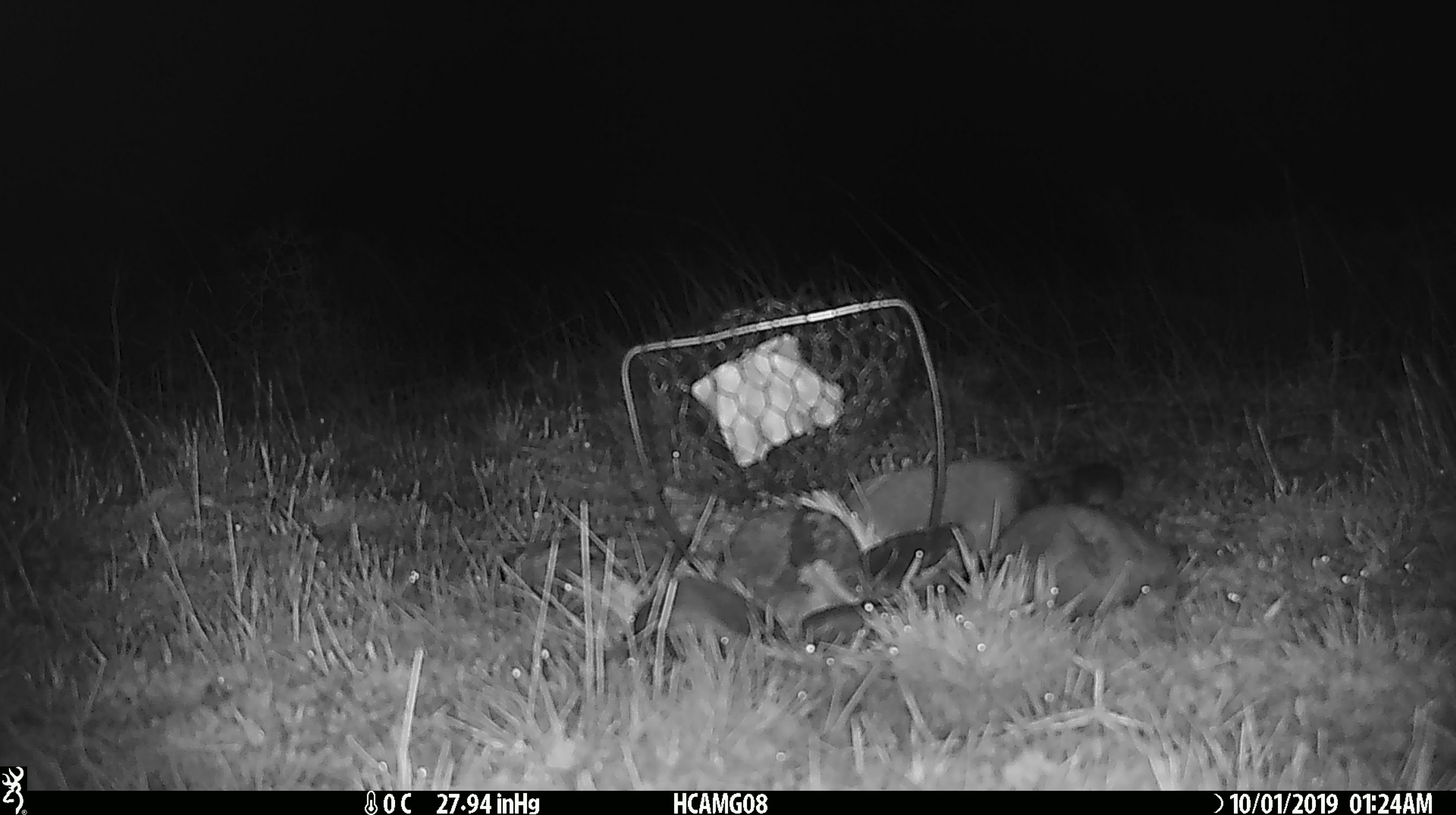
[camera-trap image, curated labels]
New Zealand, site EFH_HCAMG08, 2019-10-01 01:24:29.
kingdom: Animalia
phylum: Chordata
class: Mammalia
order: Rodentia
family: Muridae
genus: Mus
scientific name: Mus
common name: mouse